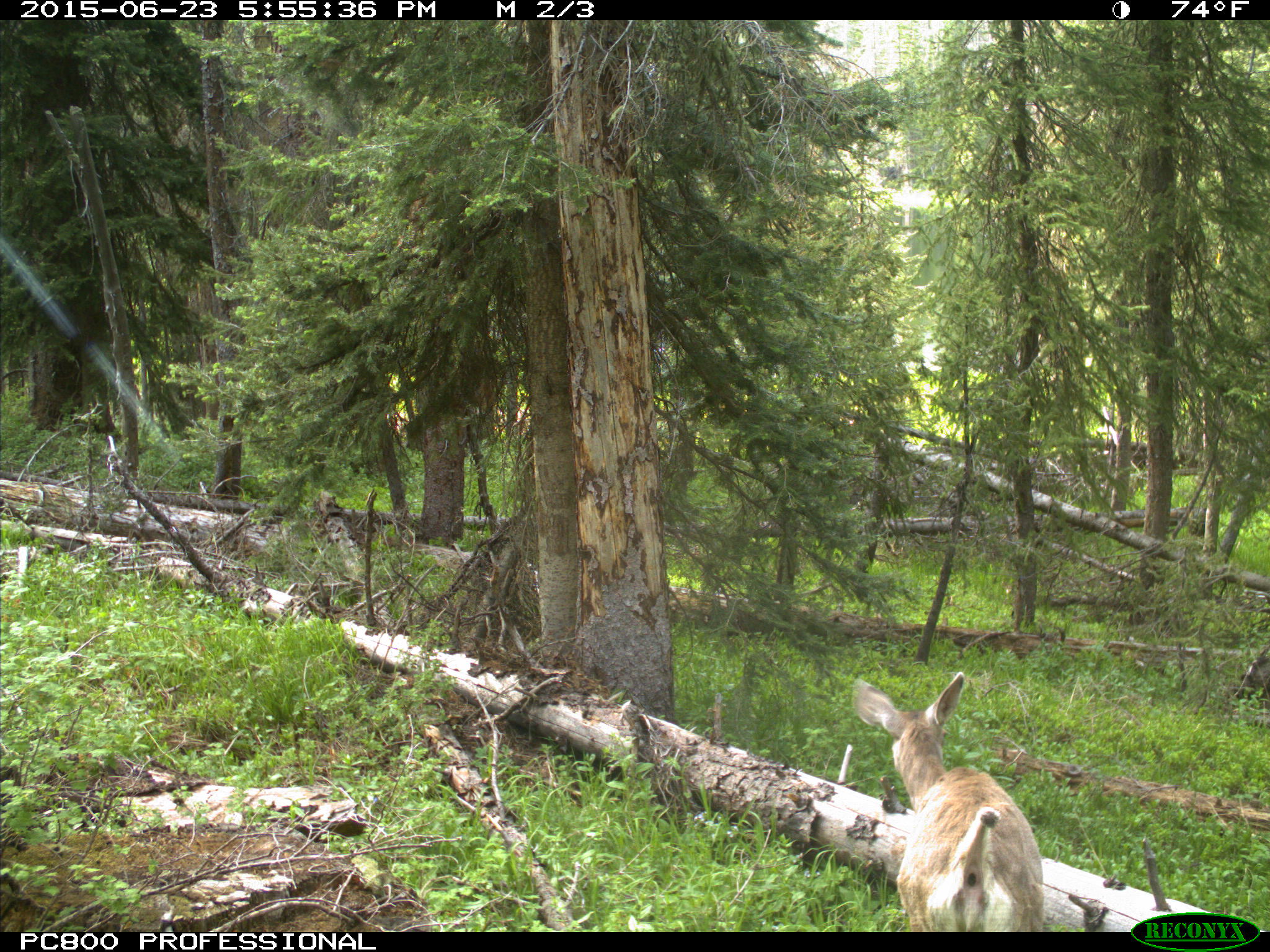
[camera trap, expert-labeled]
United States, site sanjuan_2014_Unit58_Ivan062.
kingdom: Animalia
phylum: Chordata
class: Mammalia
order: Artiodactyla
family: Cervidae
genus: Odocoileus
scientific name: Odocoileus hemionus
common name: mule deer